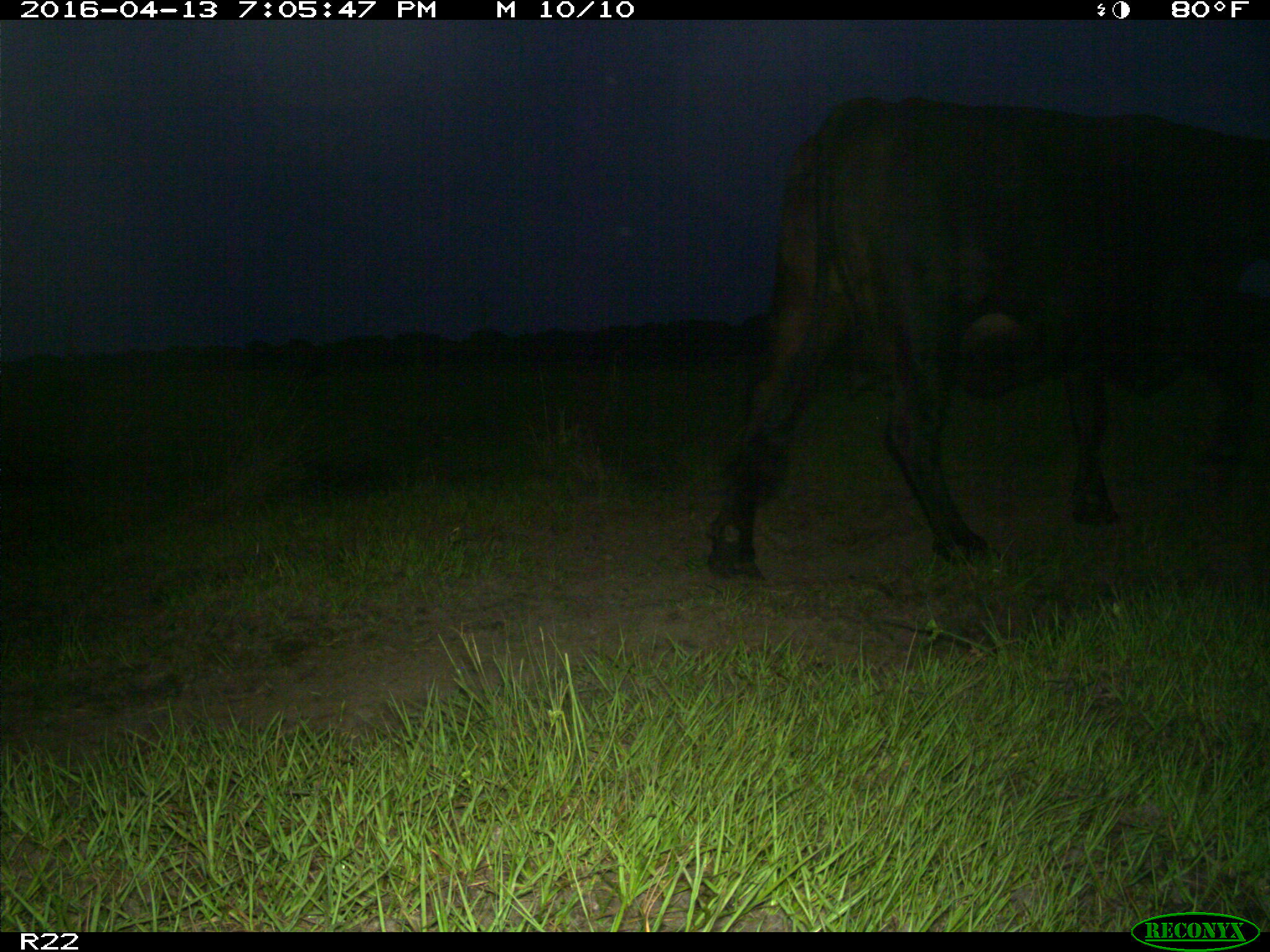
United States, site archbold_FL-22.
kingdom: Animalia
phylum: Chordata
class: Mammalia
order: Artiodactyla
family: Bovidae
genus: Bos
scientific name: Bos taurus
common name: domestic cow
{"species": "Bos taurus (domestic cow)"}